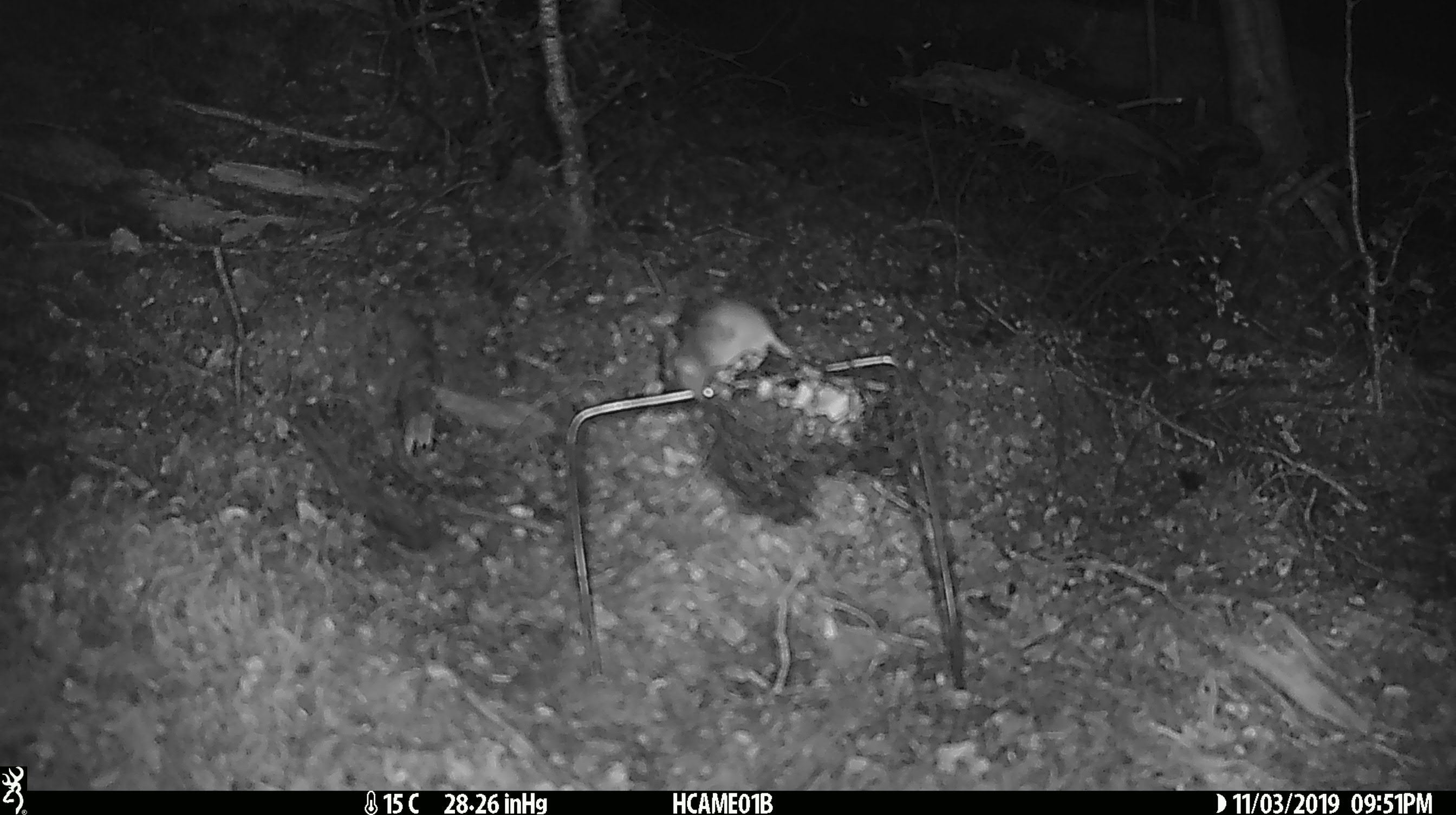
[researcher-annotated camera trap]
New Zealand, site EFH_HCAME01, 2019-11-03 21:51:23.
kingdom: Animalia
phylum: Chordata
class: Mammalia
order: Rodentia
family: Muridae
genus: Mus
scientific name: Mus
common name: mouse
Mouse (Mus).